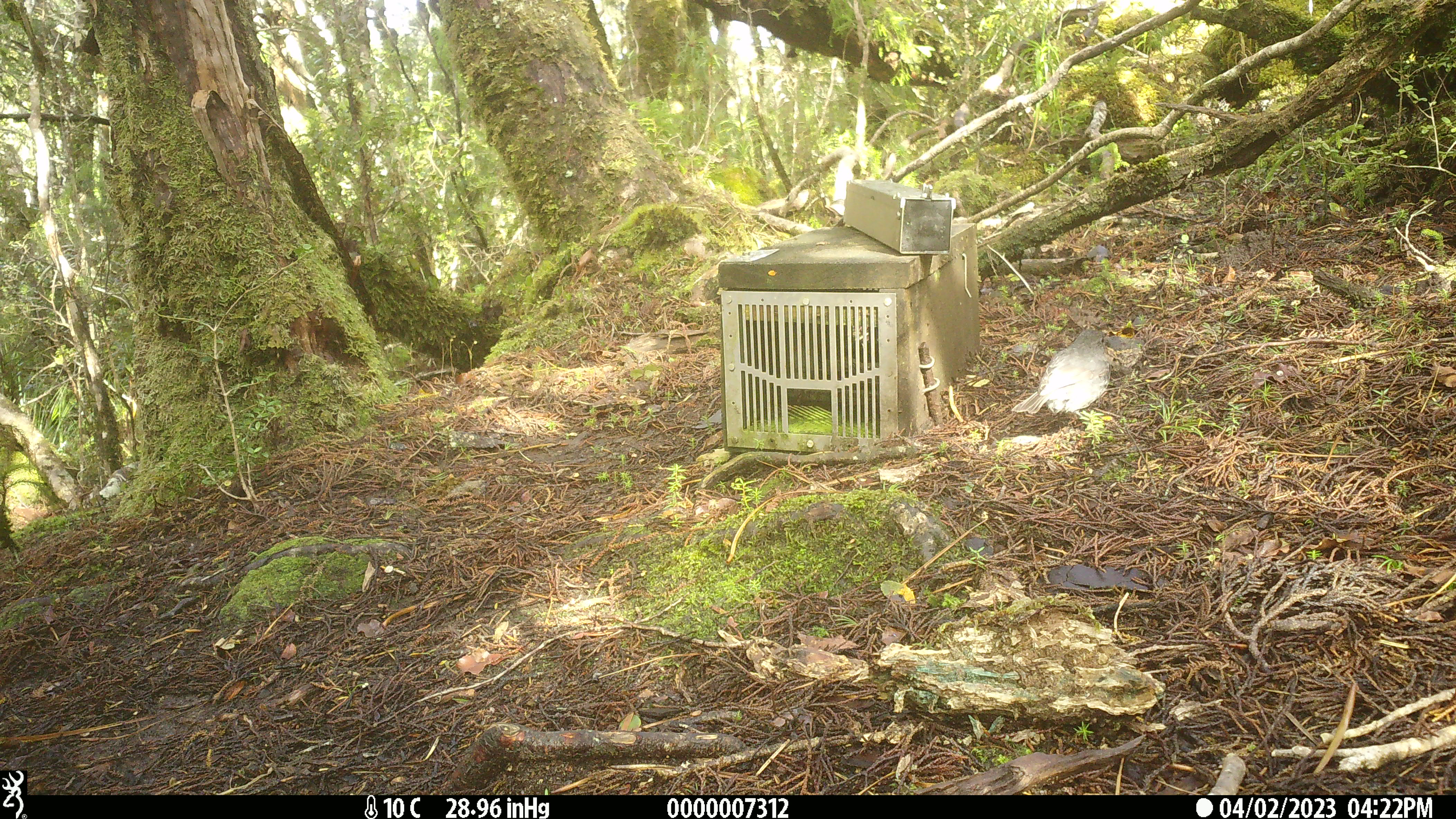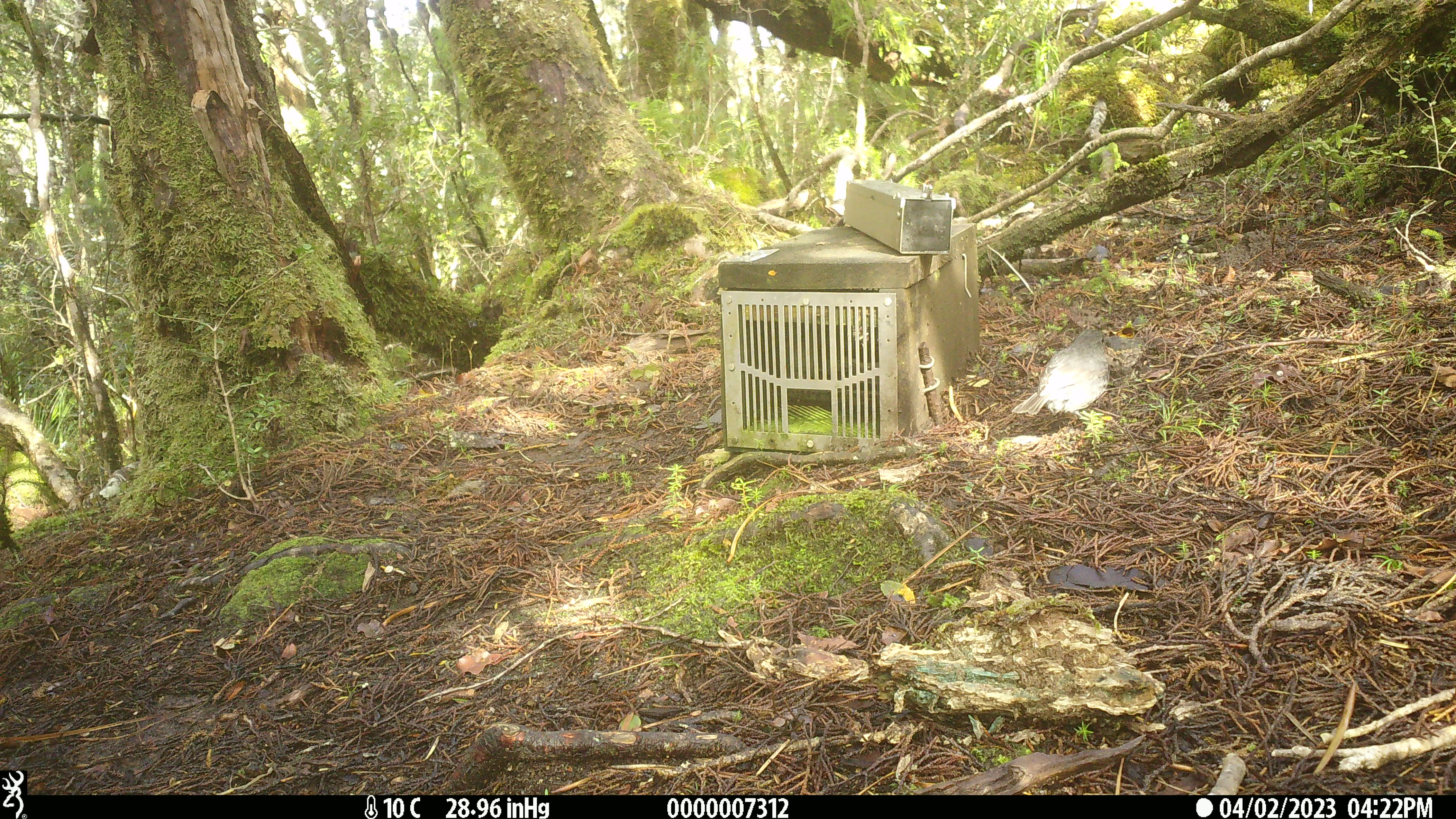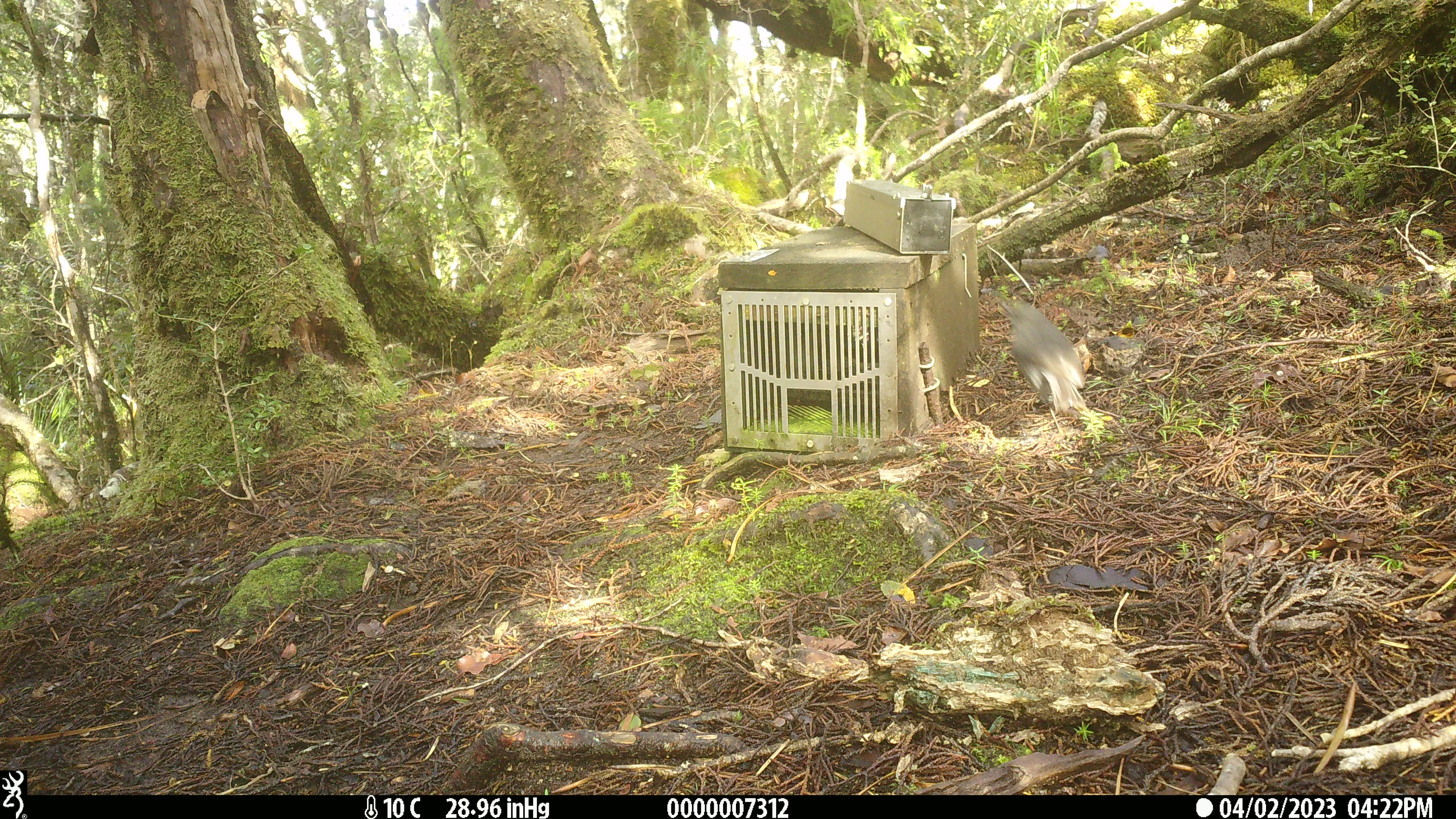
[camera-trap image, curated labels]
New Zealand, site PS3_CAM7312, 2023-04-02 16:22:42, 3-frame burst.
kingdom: Animalia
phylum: Chordata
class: Aves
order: Passeriformes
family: Petroicidae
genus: Petroica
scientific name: Petroica australis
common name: new zealand robin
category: robin